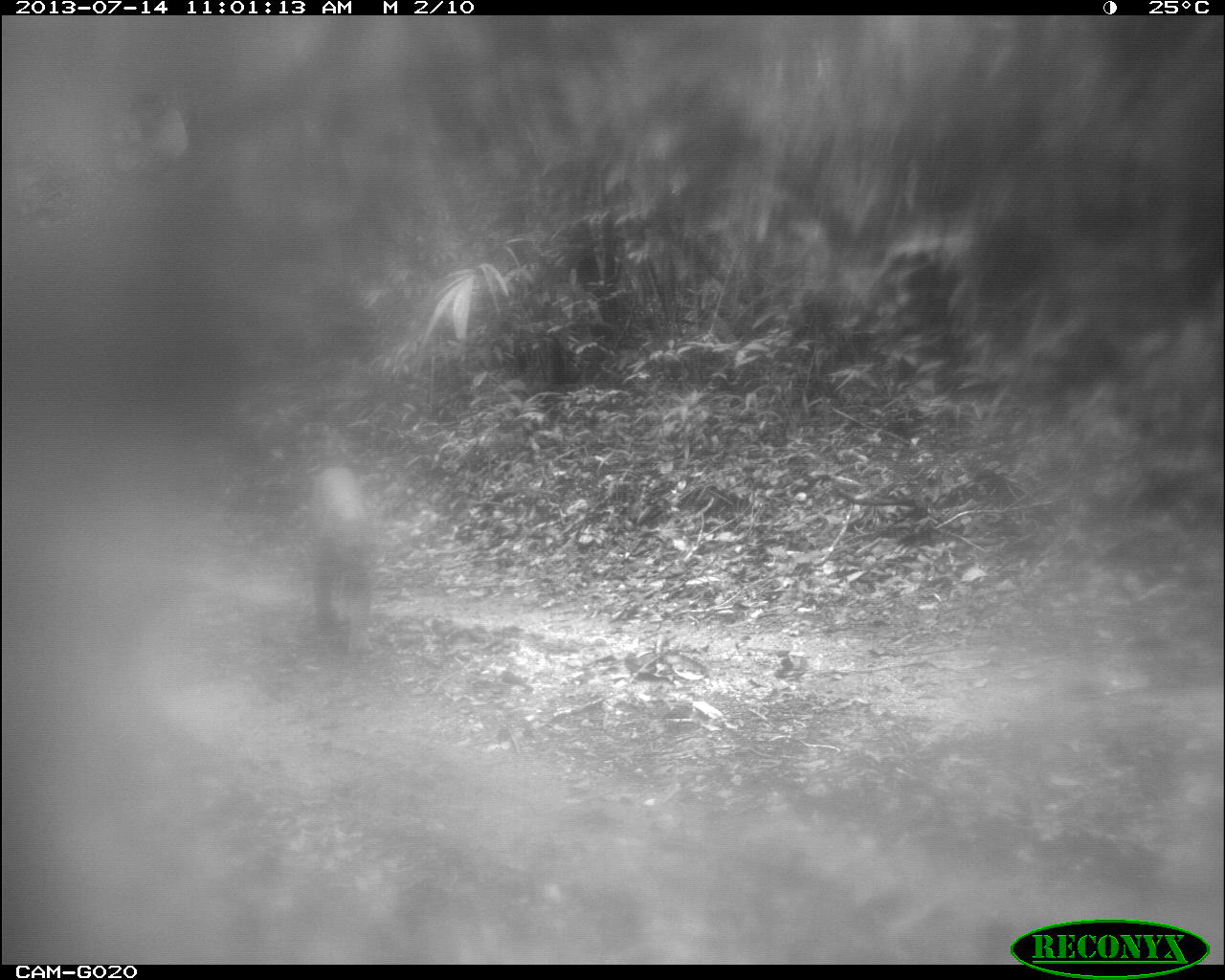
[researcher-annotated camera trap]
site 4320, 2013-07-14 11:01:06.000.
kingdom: Animalia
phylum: Chordata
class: Mammalia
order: Carnivora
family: Felidae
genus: Puma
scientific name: Puma concolor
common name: mountain lion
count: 1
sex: female